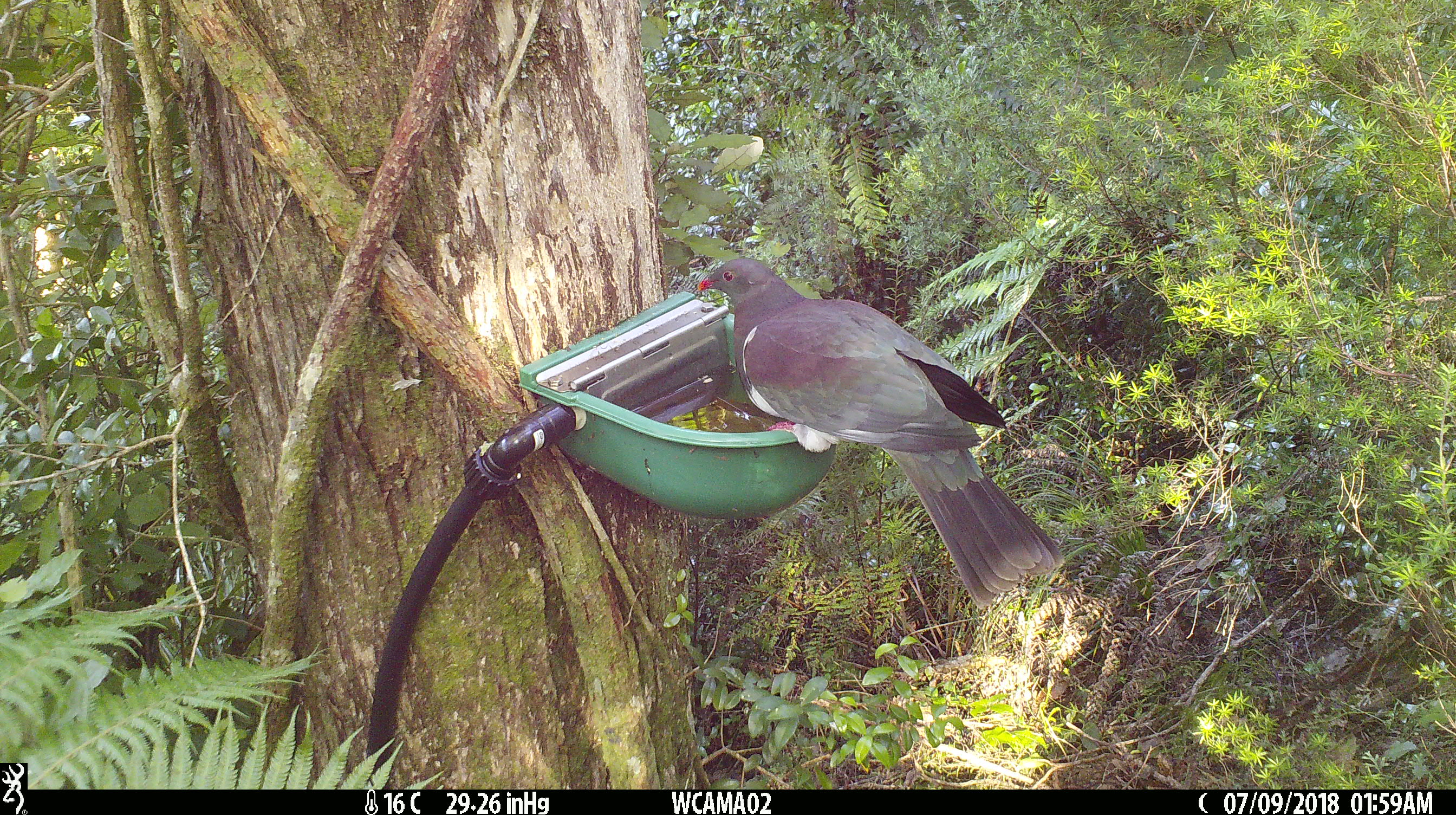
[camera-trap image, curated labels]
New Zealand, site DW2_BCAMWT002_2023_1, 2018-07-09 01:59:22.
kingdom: Animalia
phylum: Chordata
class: Aves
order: Columbiformes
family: Columbidae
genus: Hemiphaga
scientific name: Hemiphaga novaeseelandiae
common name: new zealand pigeon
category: kereru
Kereru (new zealand pigeon) (Hemiphaga novaeseelandiae).